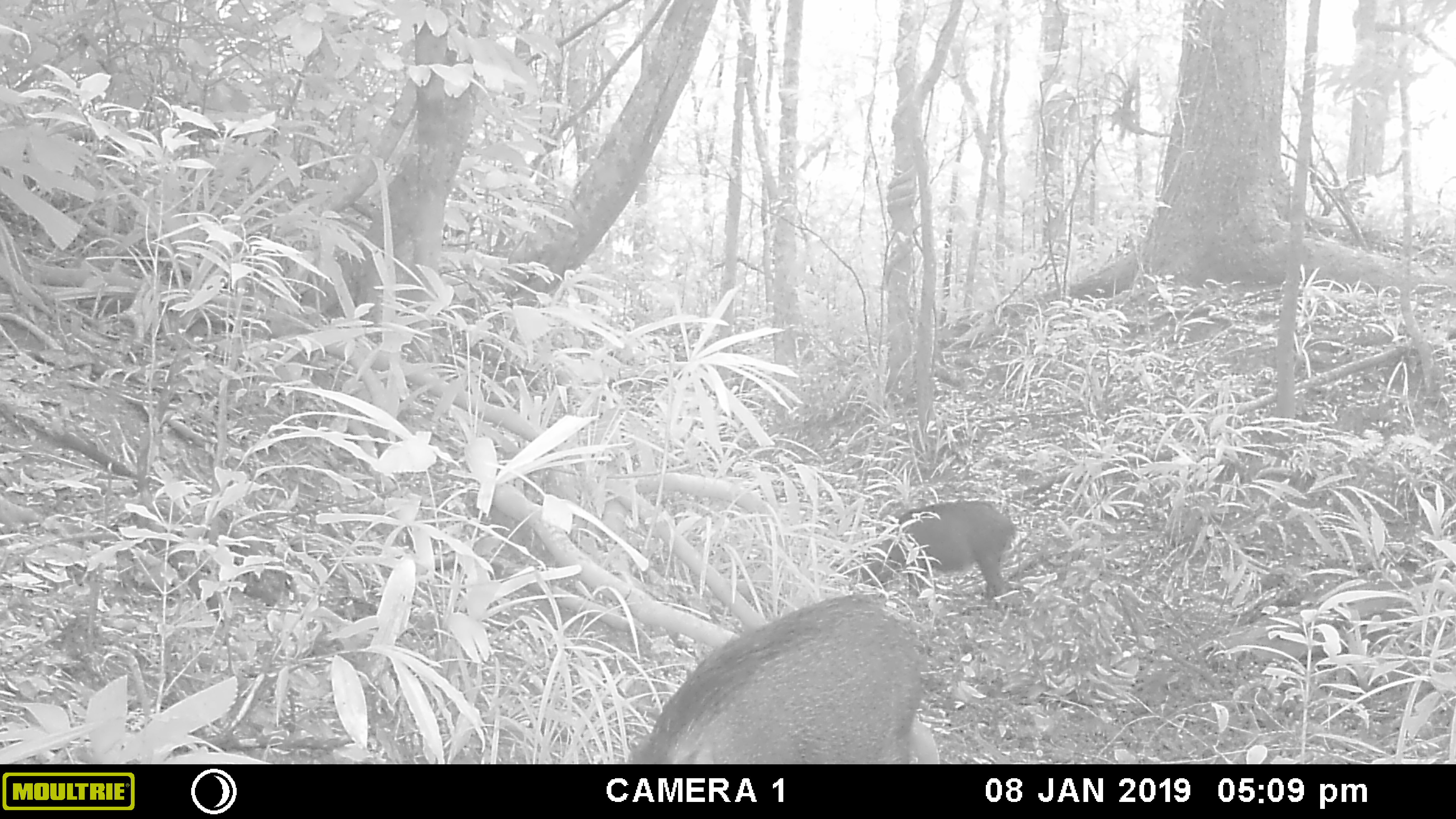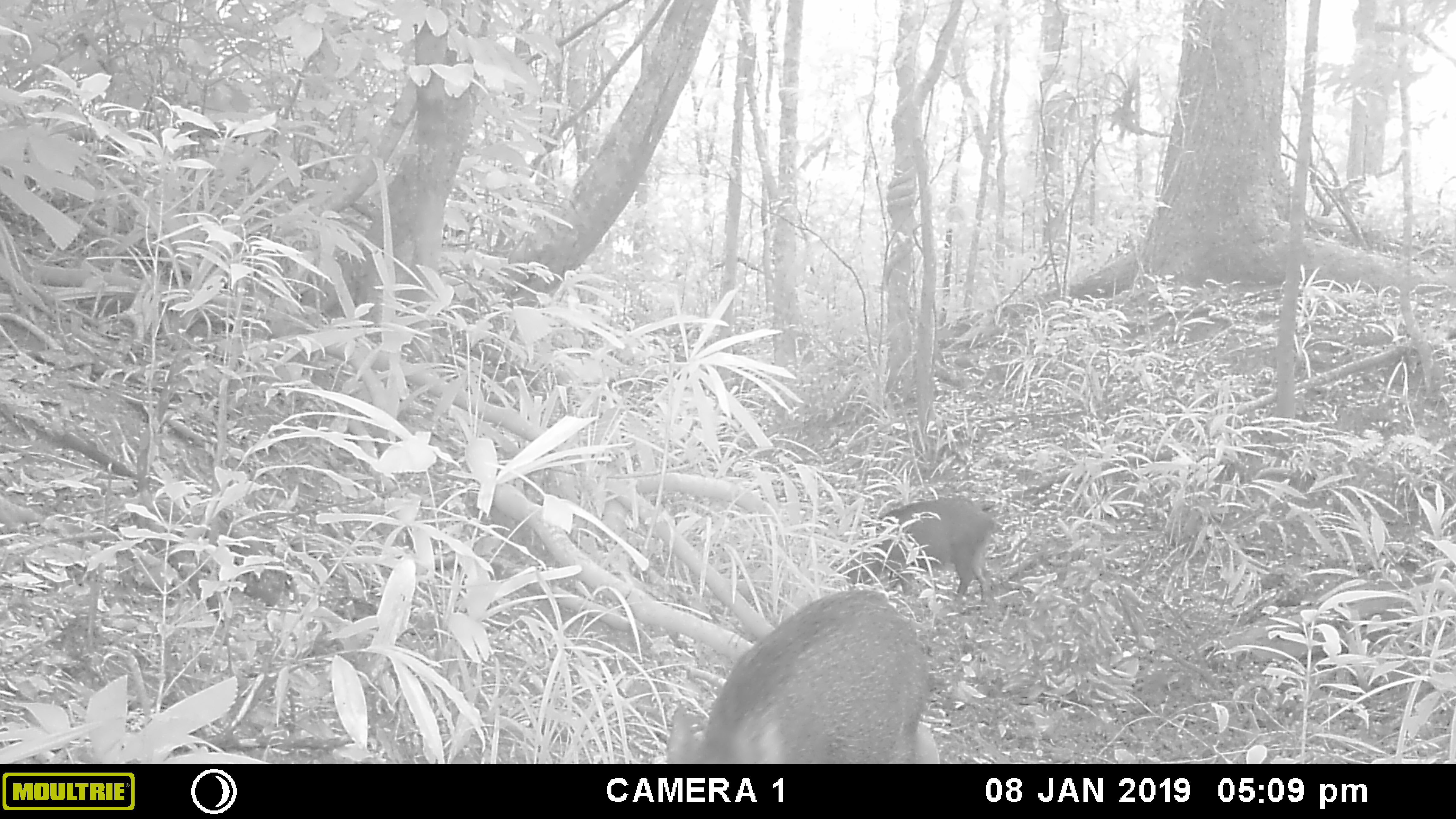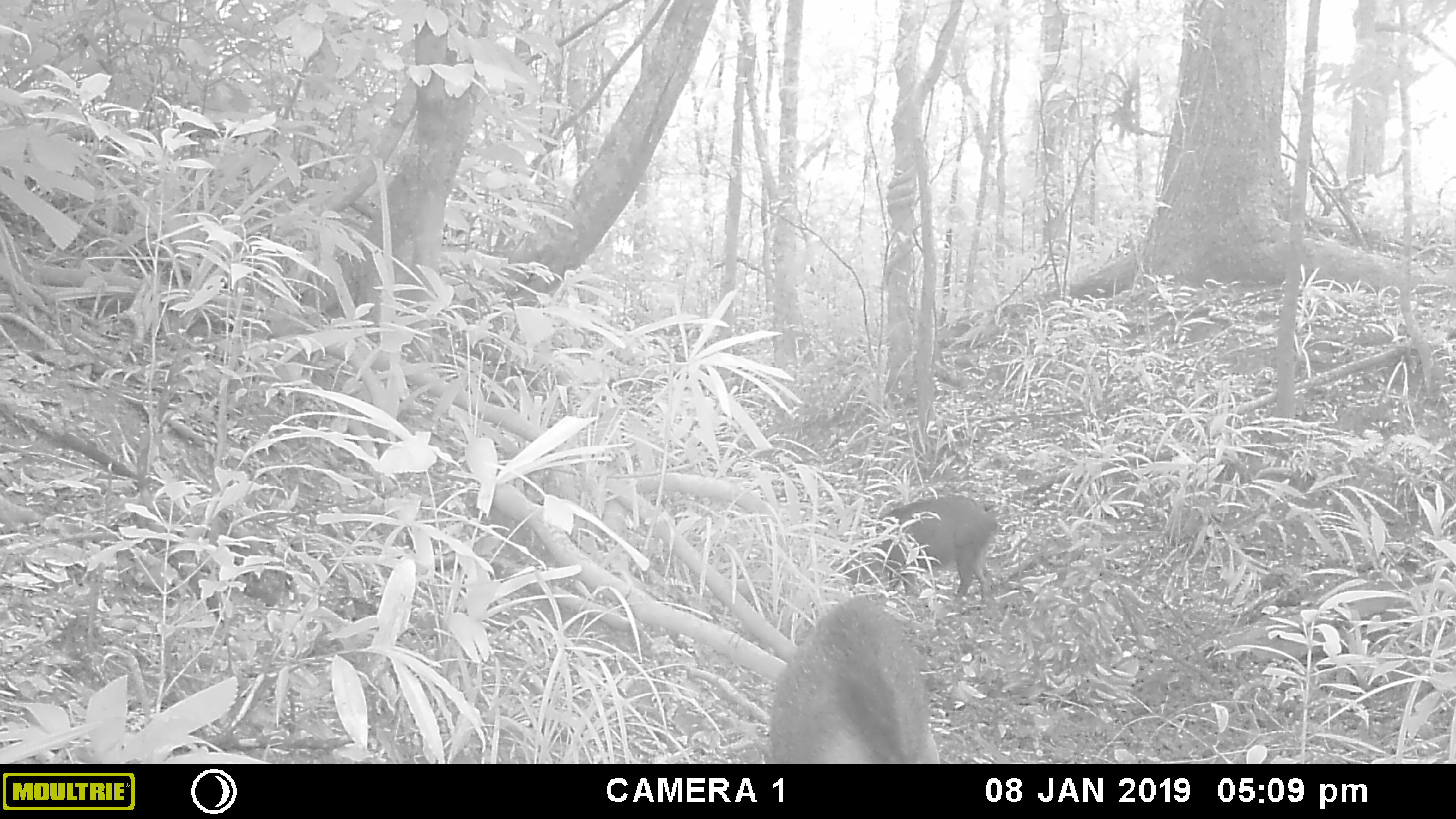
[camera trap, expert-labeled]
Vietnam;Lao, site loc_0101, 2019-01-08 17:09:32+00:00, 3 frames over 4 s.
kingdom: Animalia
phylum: Chordata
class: Mammalia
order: Artiodactyla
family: Suidae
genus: Sus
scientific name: Sus scrofa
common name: eurasian wild pig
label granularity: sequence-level